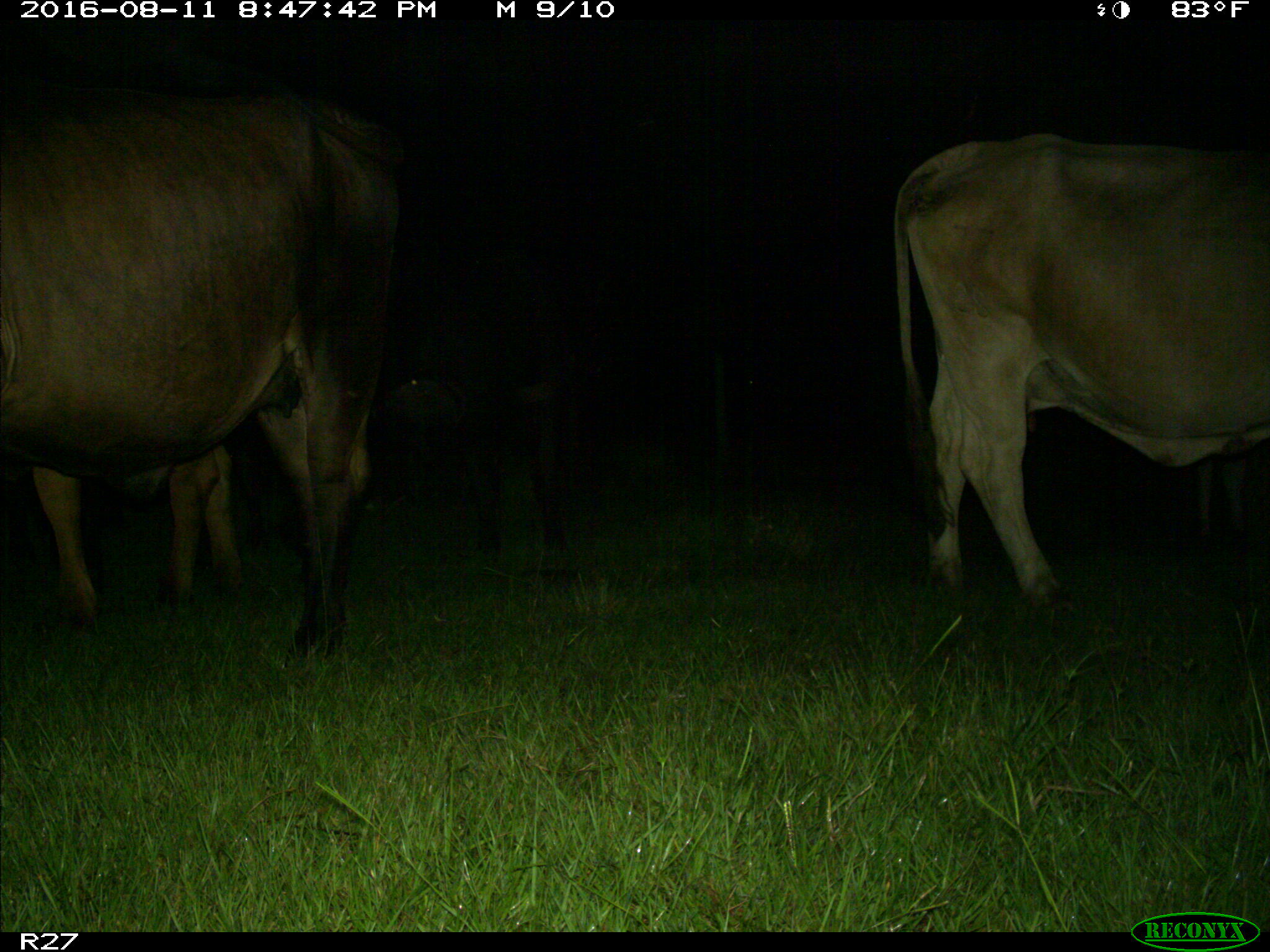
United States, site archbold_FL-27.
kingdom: Animalia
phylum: Chordata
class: Mammalia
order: Artiodactyla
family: Bovidae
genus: Bos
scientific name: Bos taurus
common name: domestic cow